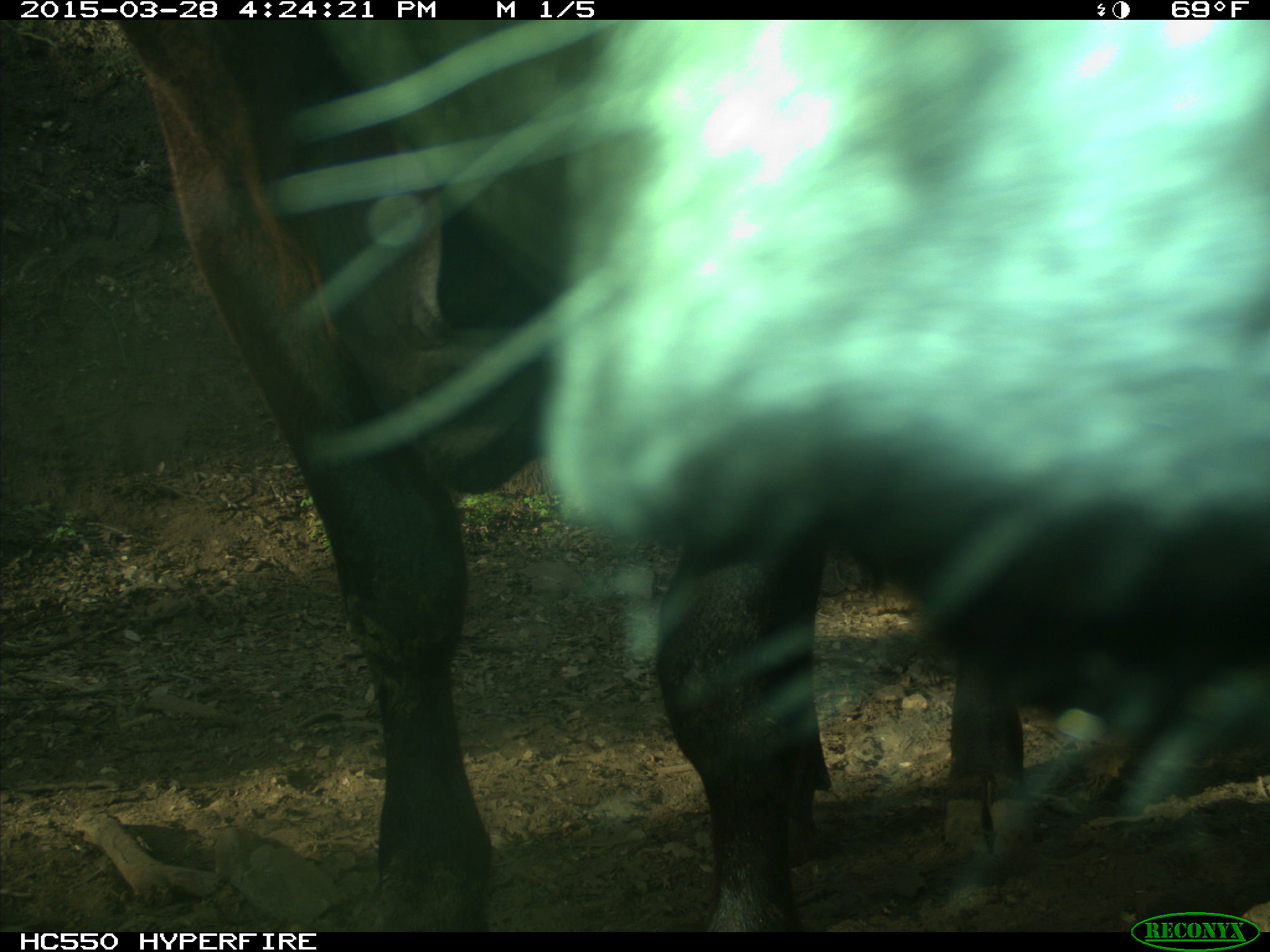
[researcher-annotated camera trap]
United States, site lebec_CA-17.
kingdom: Animalia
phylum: Chordata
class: Mammalia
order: Artiodactyla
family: Bovidae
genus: Bos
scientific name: Bos taurus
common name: domestic cow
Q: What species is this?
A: Bos taurus (domestic cow).